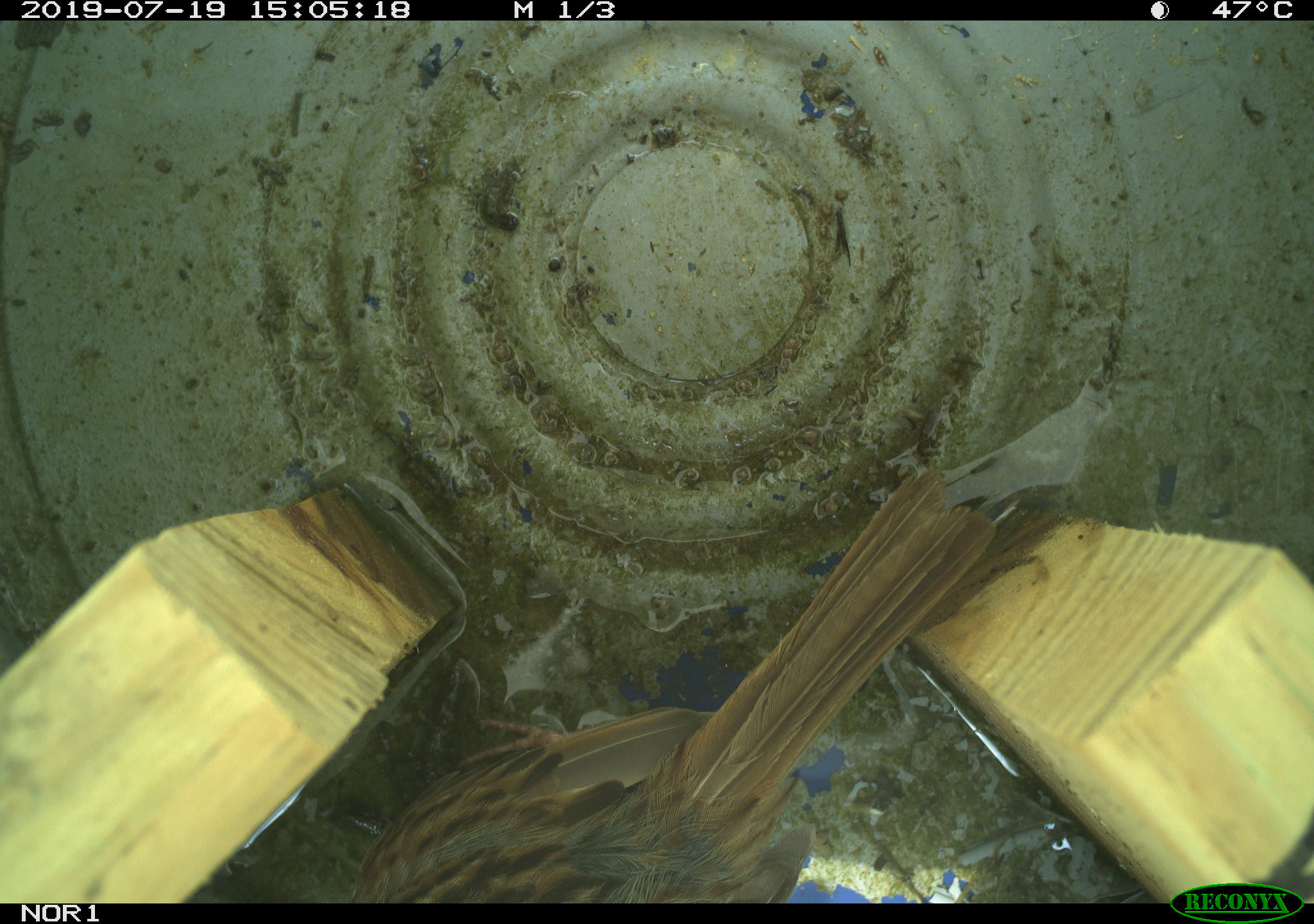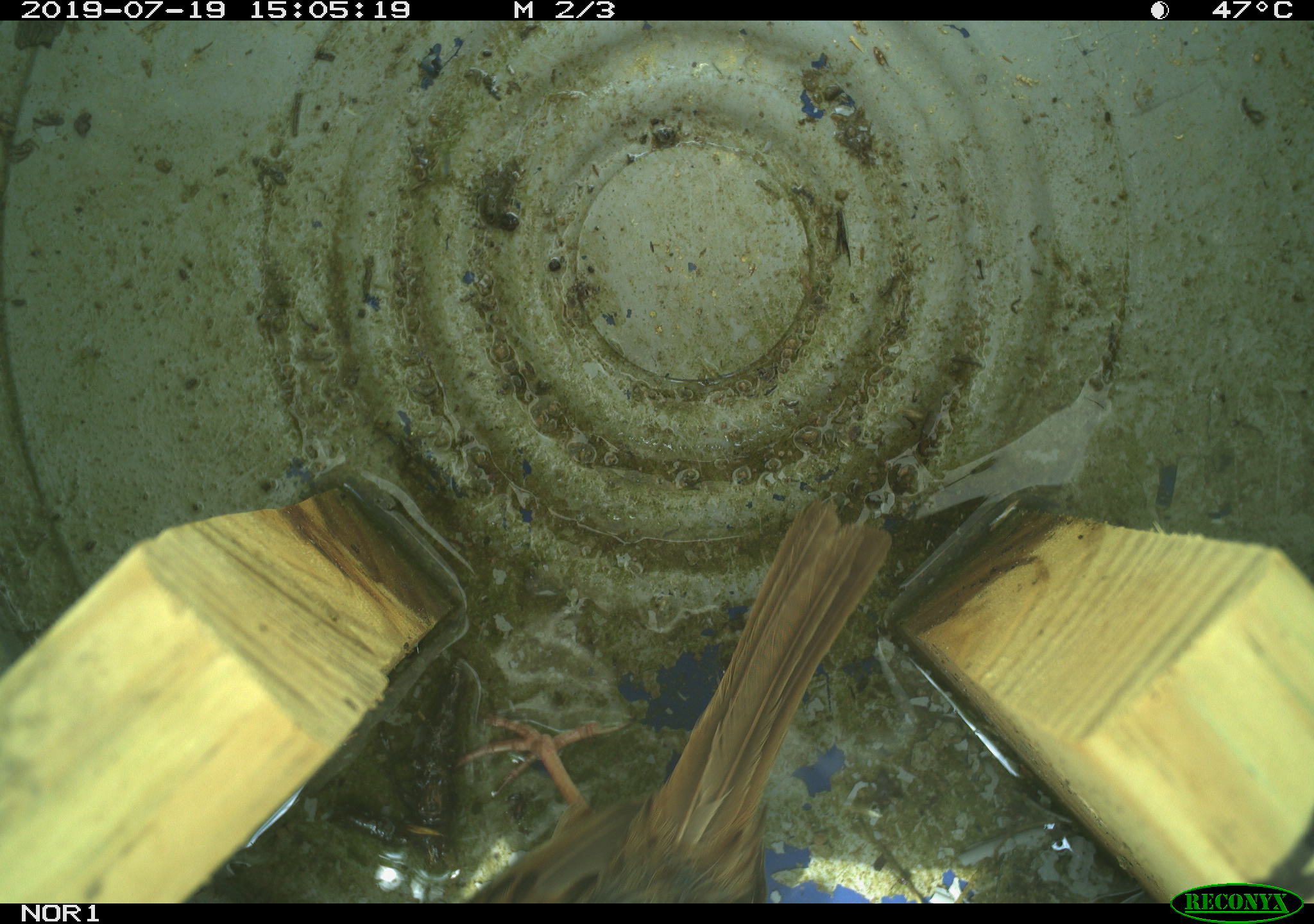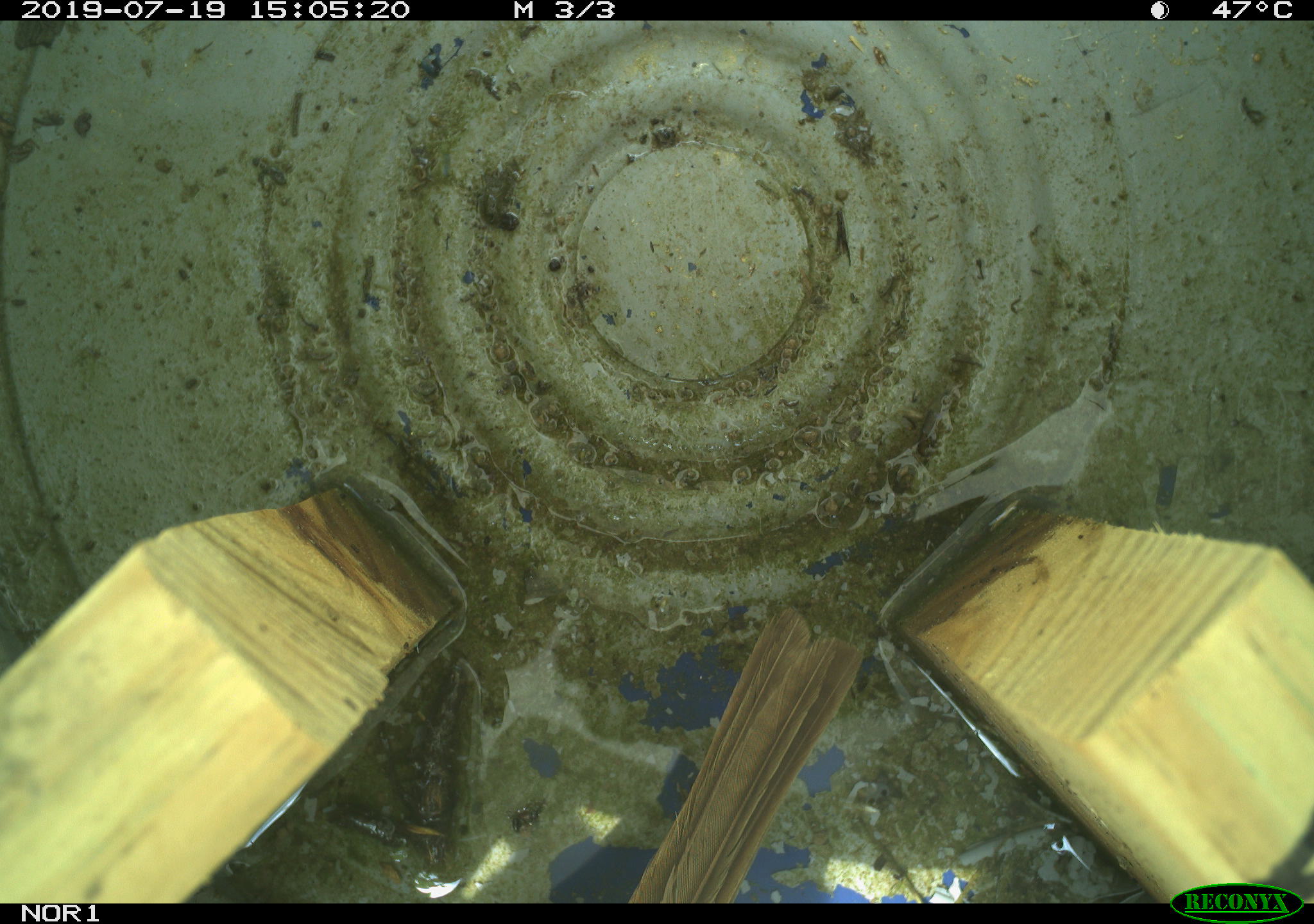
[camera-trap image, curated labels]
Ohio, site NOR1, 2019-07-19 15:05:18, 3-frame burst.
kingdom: Animalia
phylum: Chordata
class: Aves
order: Passeriformes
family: Passerellidae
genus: Melospiza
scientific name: Melospiza melodia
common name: song sparrow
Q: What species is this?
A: Song sparrow (Melospiza melodia).